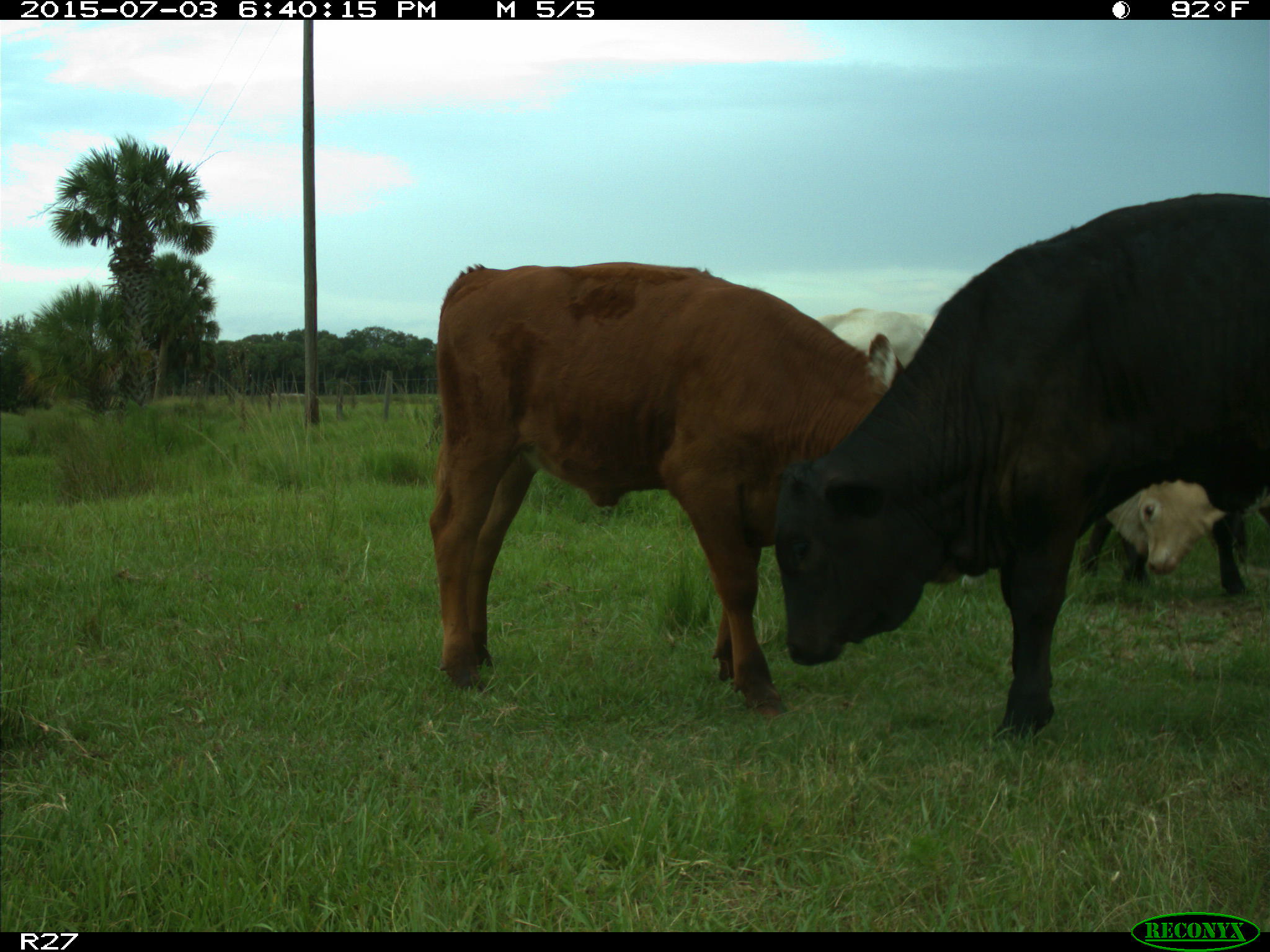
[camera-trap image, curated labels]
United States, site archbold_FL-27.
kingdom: Animalia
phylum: Chordata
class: Mammalia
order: Artiodactyla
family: Bovidae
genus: Bos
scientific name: Bos taurus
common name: domestic cow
Bos taurus (domestic cow).